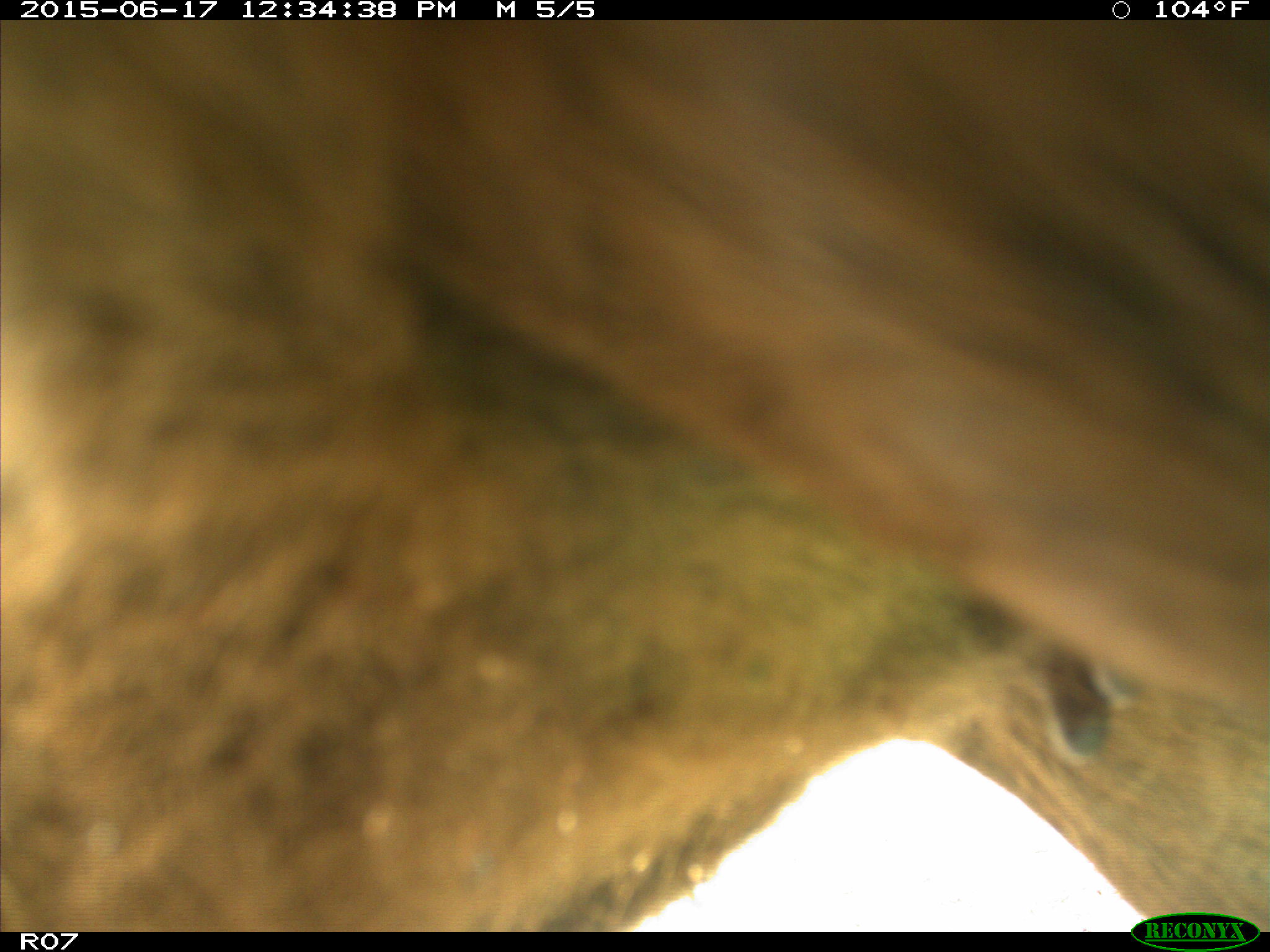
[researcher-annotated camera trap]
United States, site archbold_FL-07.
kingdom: Animalia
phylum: Chordata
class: Mammalia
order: Artiodactyla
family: Bovidae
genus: Bos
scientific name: Bos taurus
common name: domestic cow